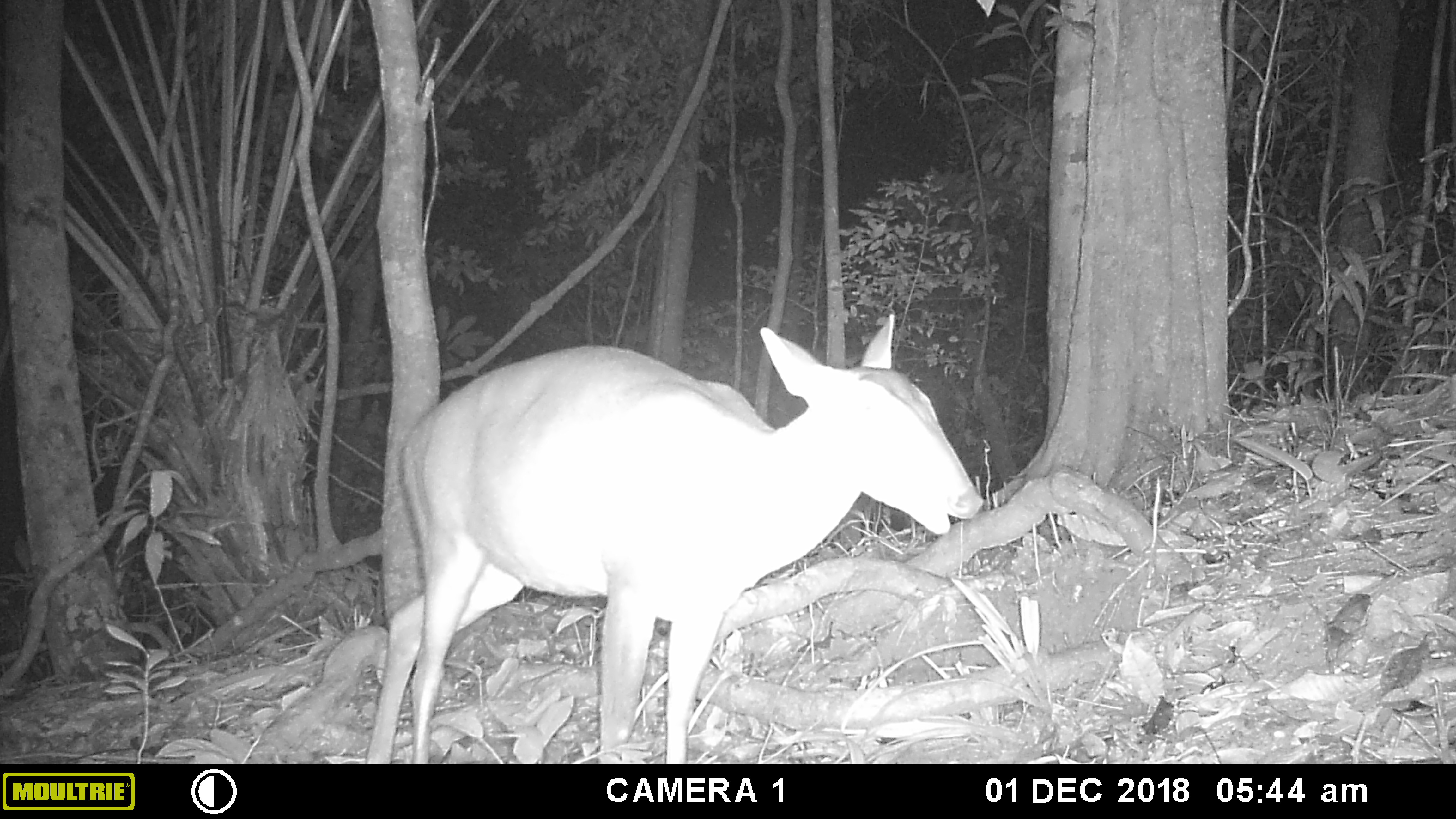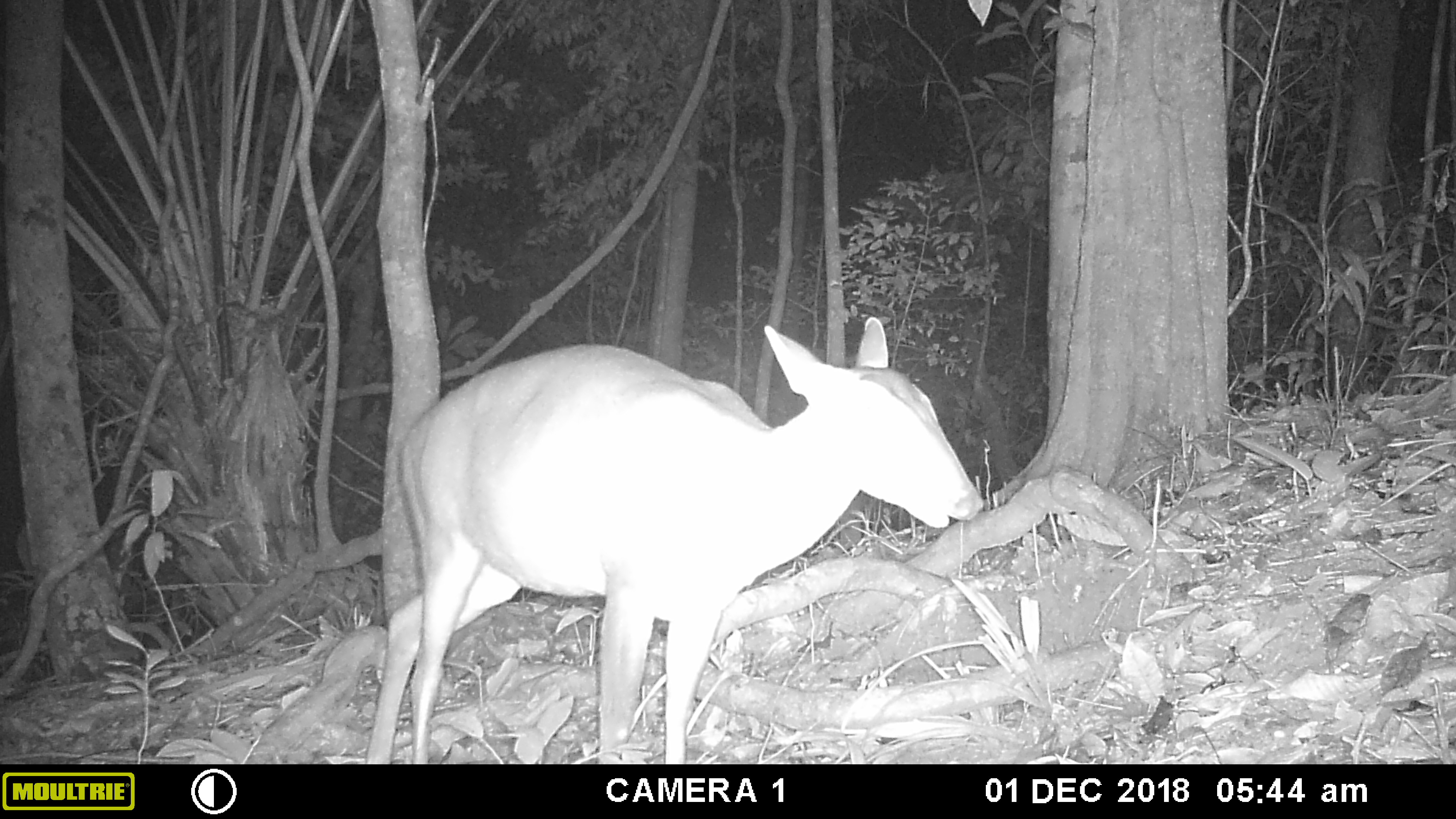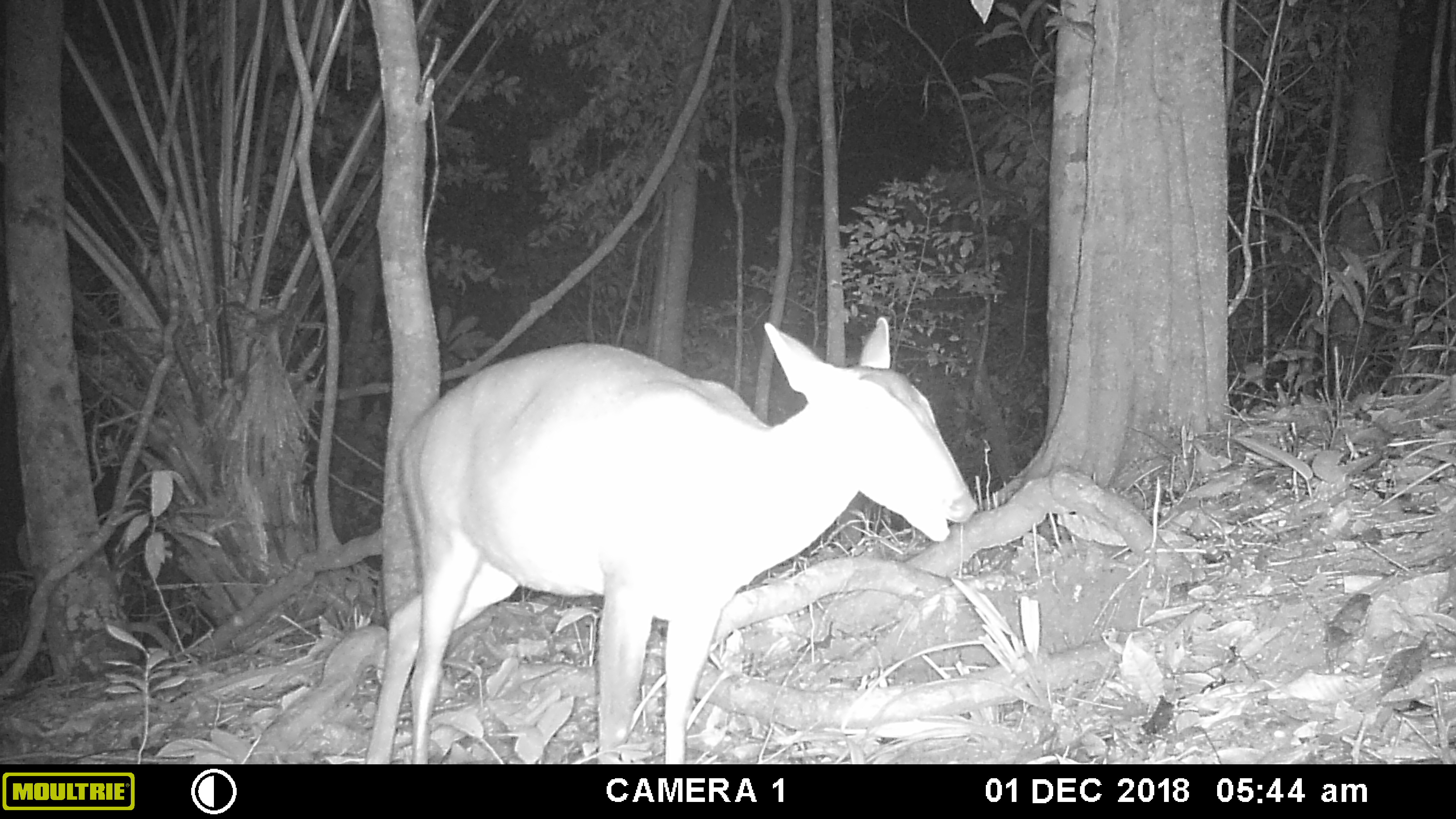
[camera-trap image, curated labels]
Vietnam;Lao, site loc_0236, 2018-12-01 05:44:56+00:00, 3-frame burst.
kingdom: Animalia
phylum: Chordata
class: Mammalia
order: Artiodactyla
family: Cervidae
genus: Muntiacus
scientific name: Muntiacus vuquangensis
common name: large-antlered muntjac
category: large antlered muntjac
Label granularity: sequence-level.